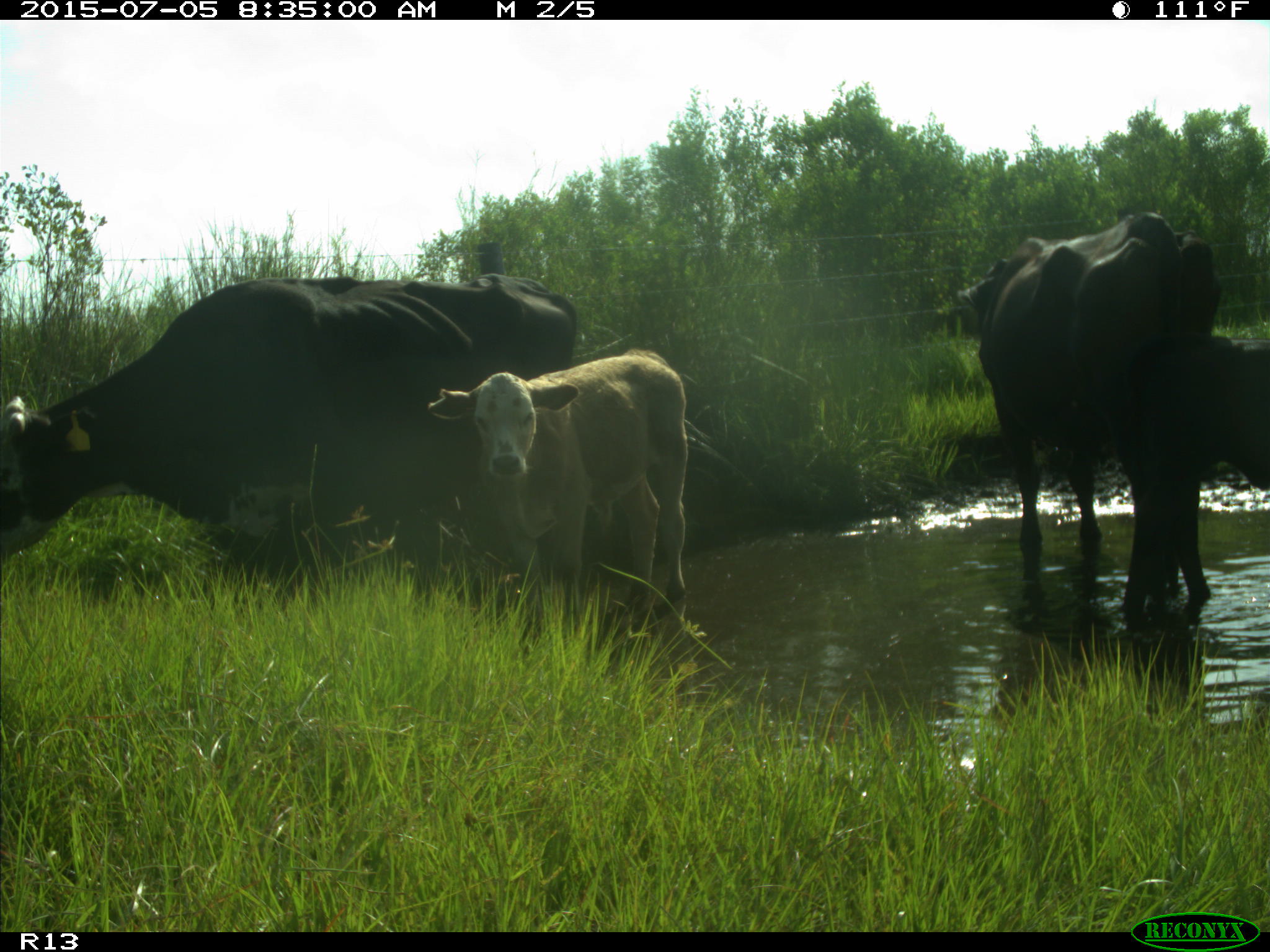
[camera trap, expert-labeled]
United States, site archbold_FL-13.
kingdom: Animalia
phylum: Chordata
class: Mammalia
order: Artiodactyla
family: Bovidae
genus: Bos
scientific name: Bos taurus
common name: domestic cow